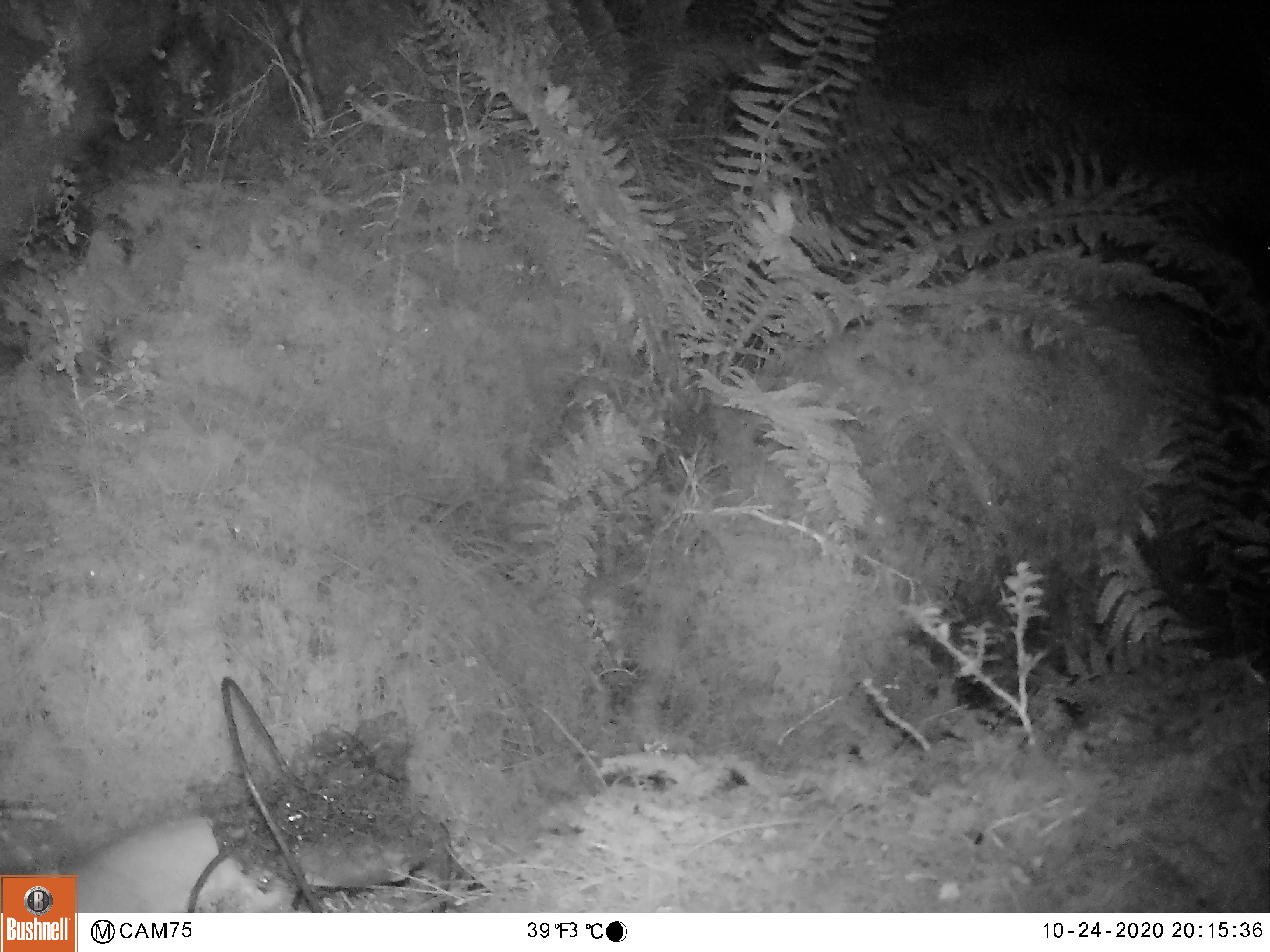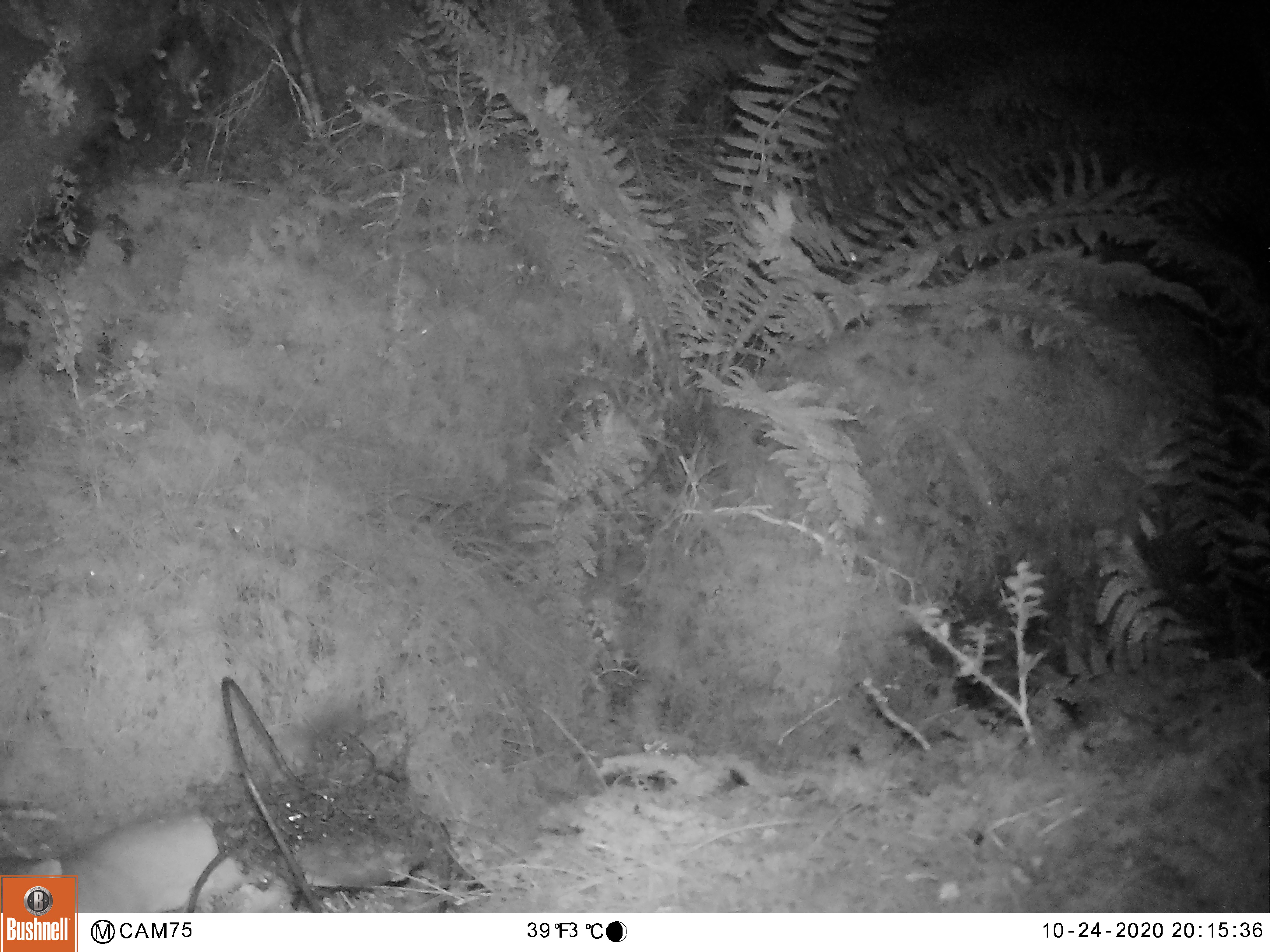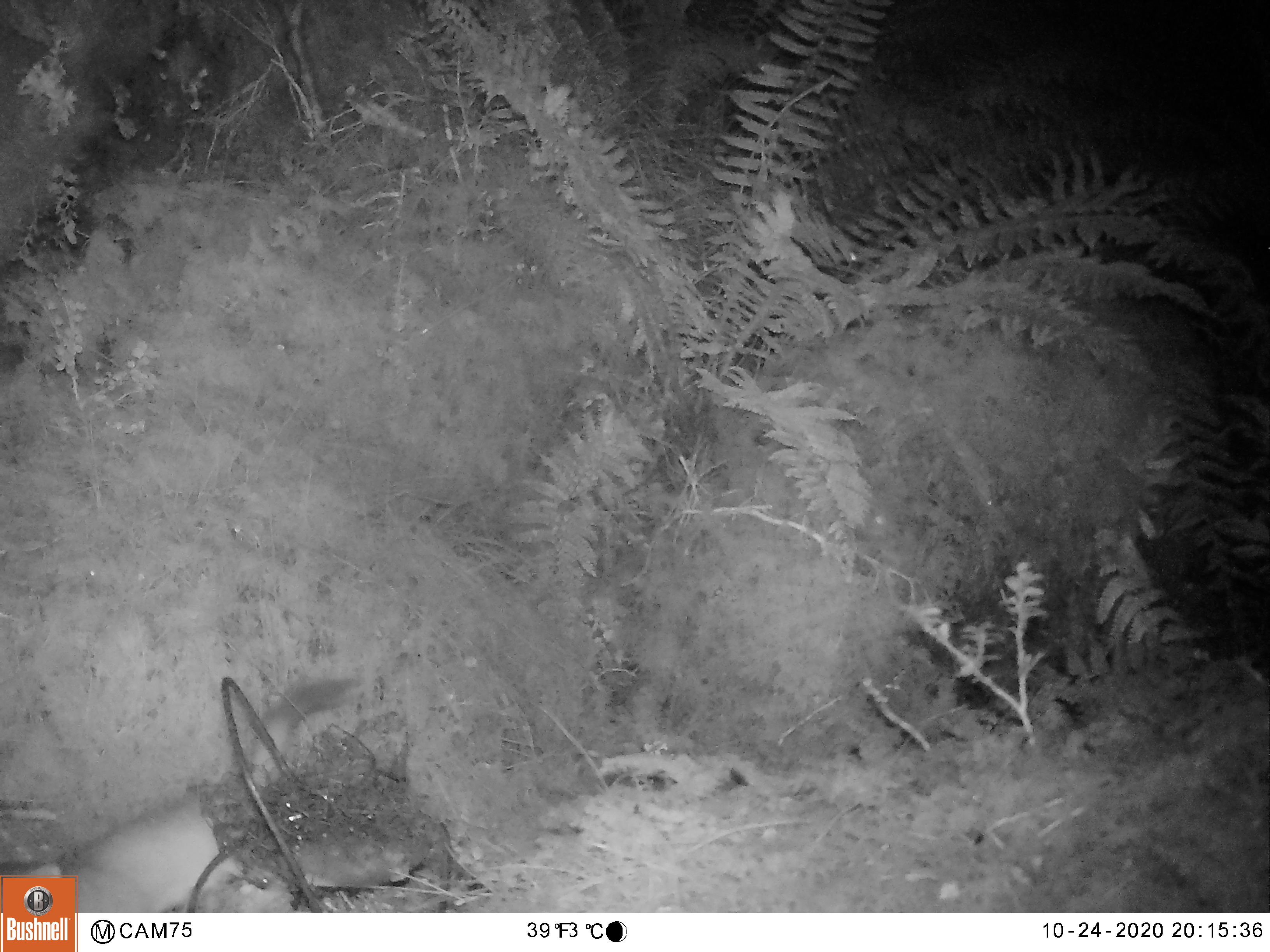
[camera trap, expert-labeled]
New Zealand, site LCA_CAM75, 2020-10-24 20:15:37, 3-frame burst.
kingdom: Animalia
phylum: Chordata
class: Mammalia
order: Carnivora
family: Mustelidae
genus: Mustela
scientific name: Mustela erminea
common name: stoat